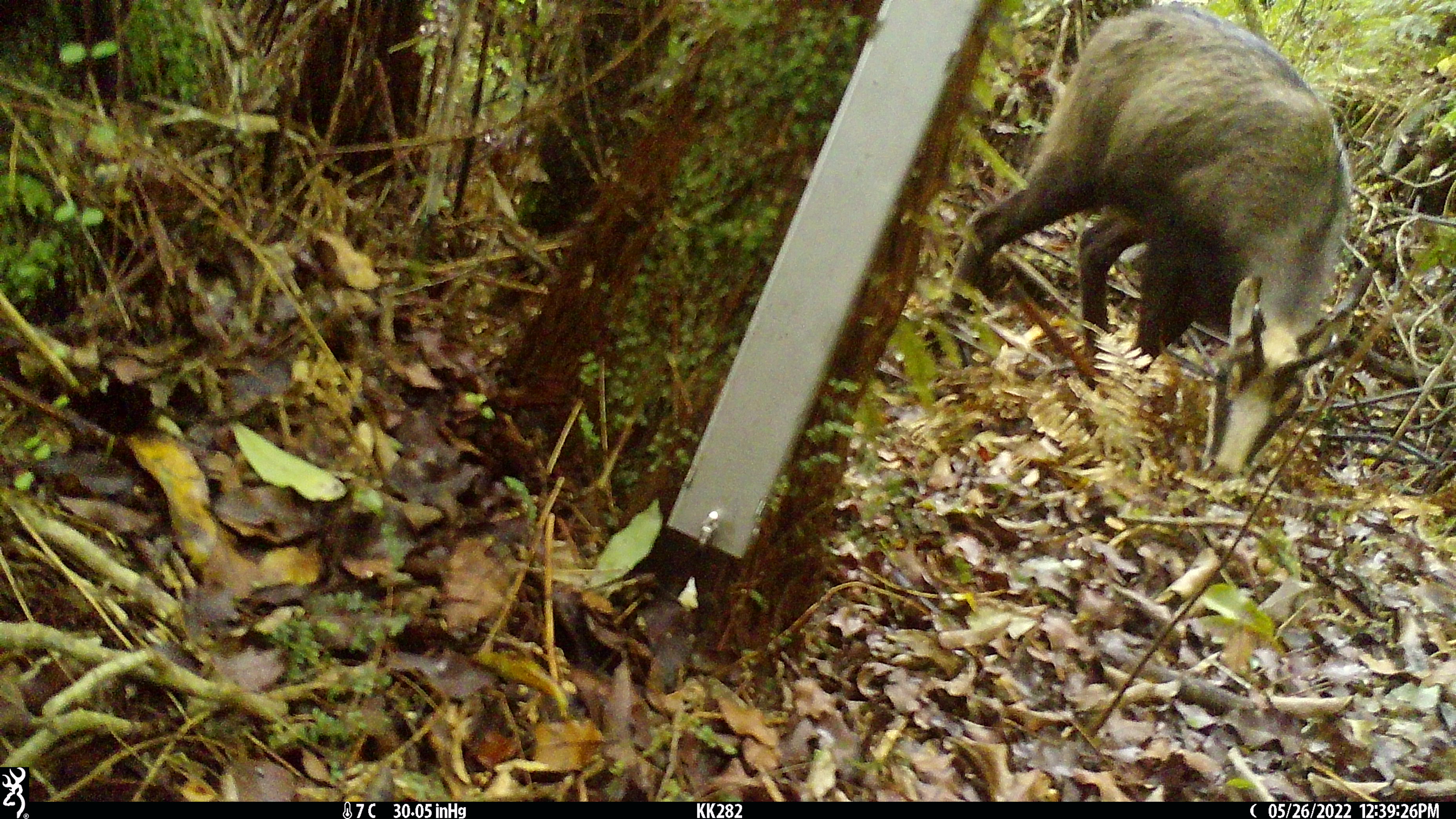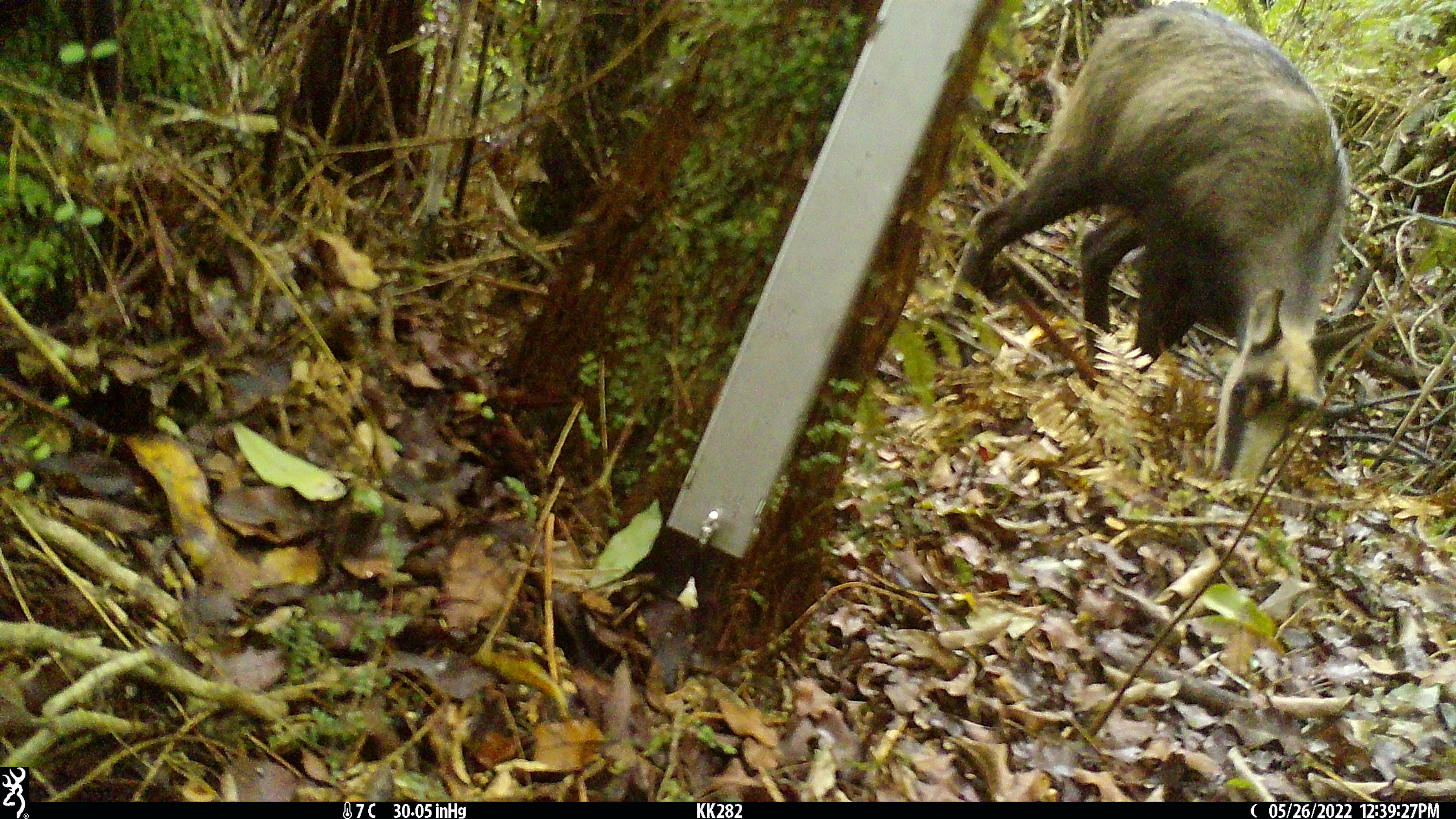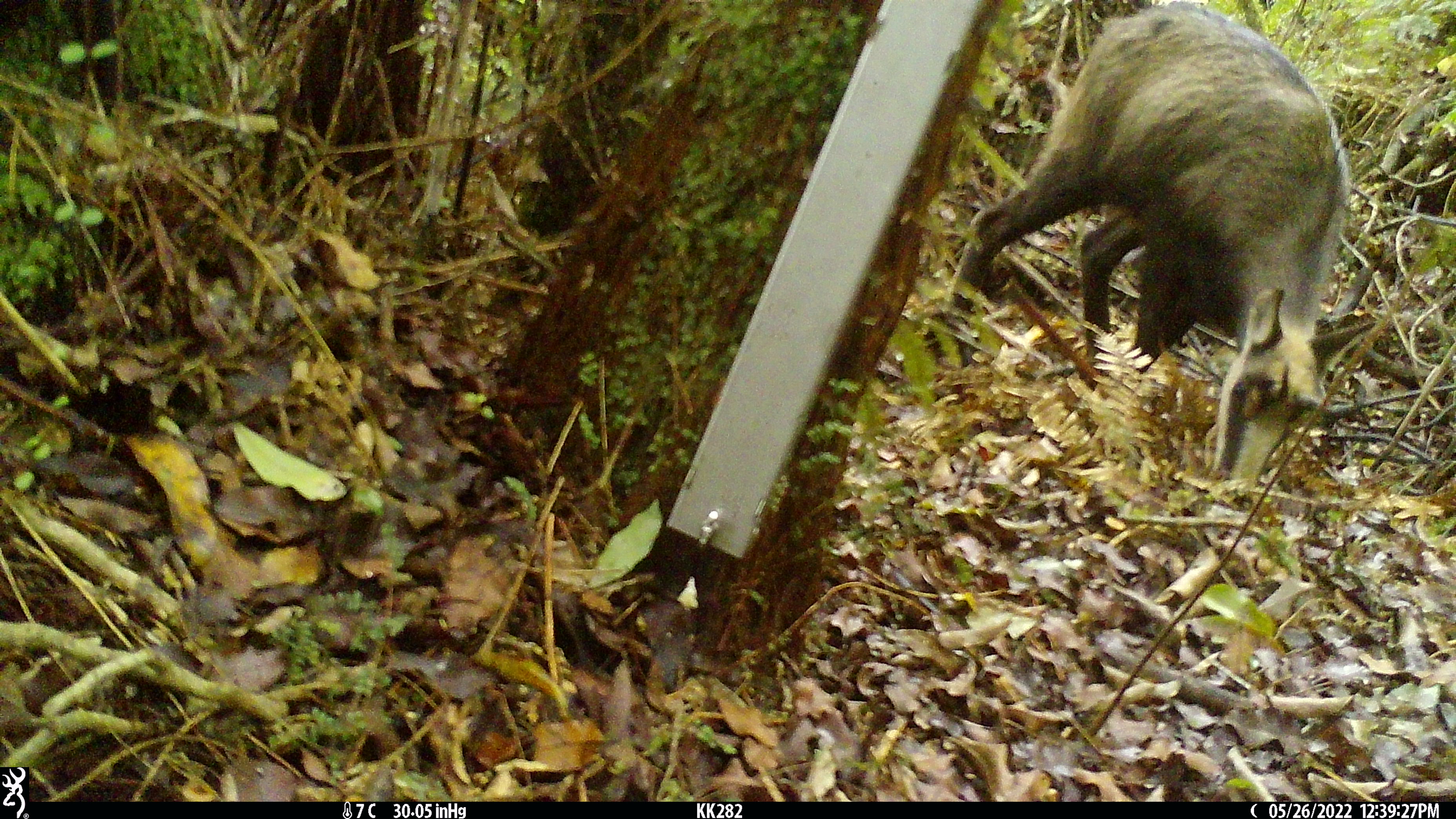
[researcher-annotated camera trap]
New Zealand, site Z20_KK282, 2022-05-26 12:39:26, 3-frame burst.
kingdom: Animalia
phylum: Chordata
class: Mammalia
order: Artiodactyla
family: Bovidae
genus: Rupicapra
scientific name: Rupicapra rupicapra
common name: alpine chamois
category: chamois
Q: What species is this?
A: Chamois (alpine chamois) (Rupicapra rupicapra).